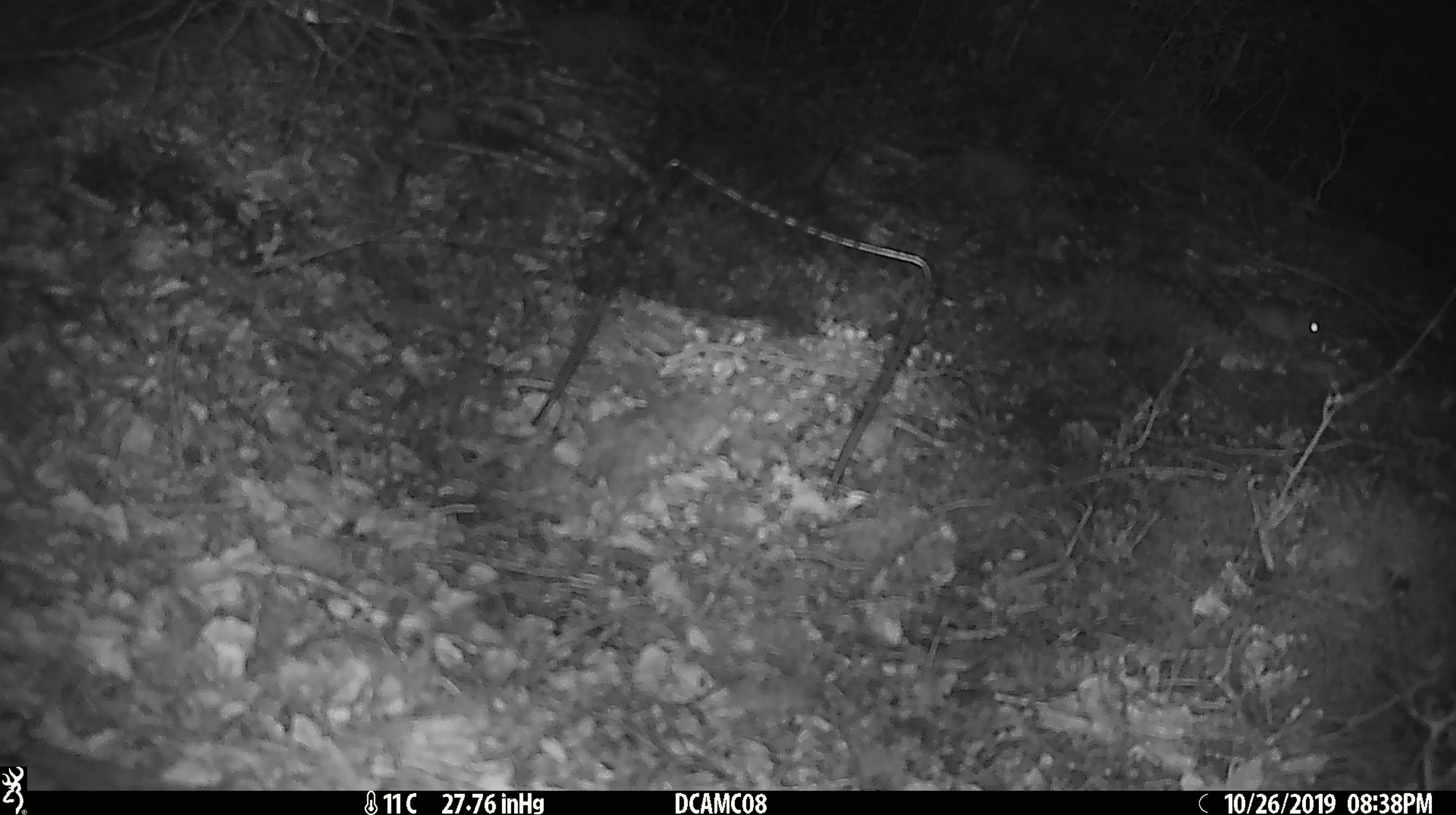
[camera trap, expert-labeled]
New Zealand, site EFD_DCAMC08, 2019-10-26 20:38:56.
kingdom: Animalia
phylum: Chordata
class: Mammalia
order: Rodentia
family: Muridae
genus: Mus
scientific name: Mus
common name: mouse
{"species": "mouse (Mus)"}